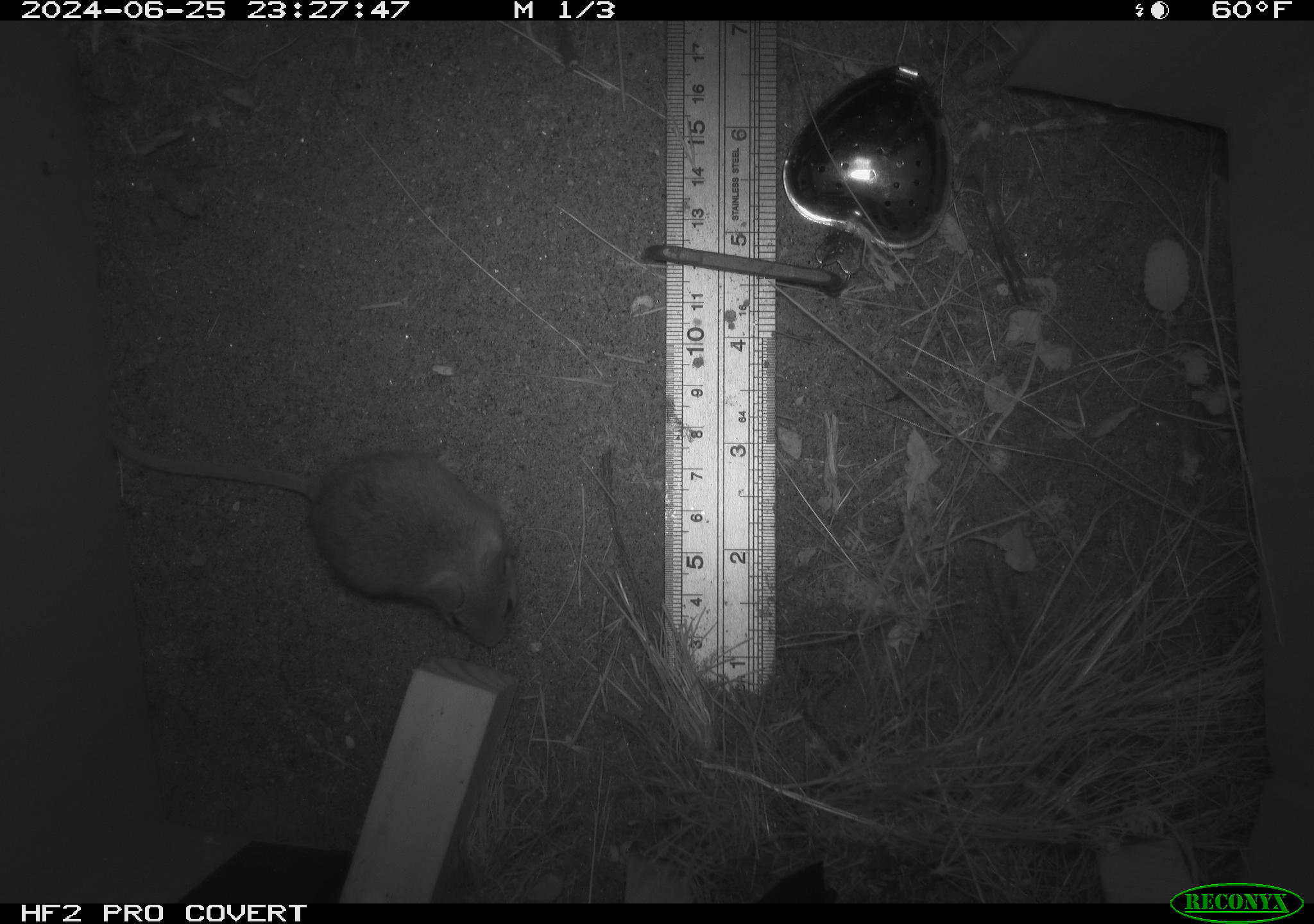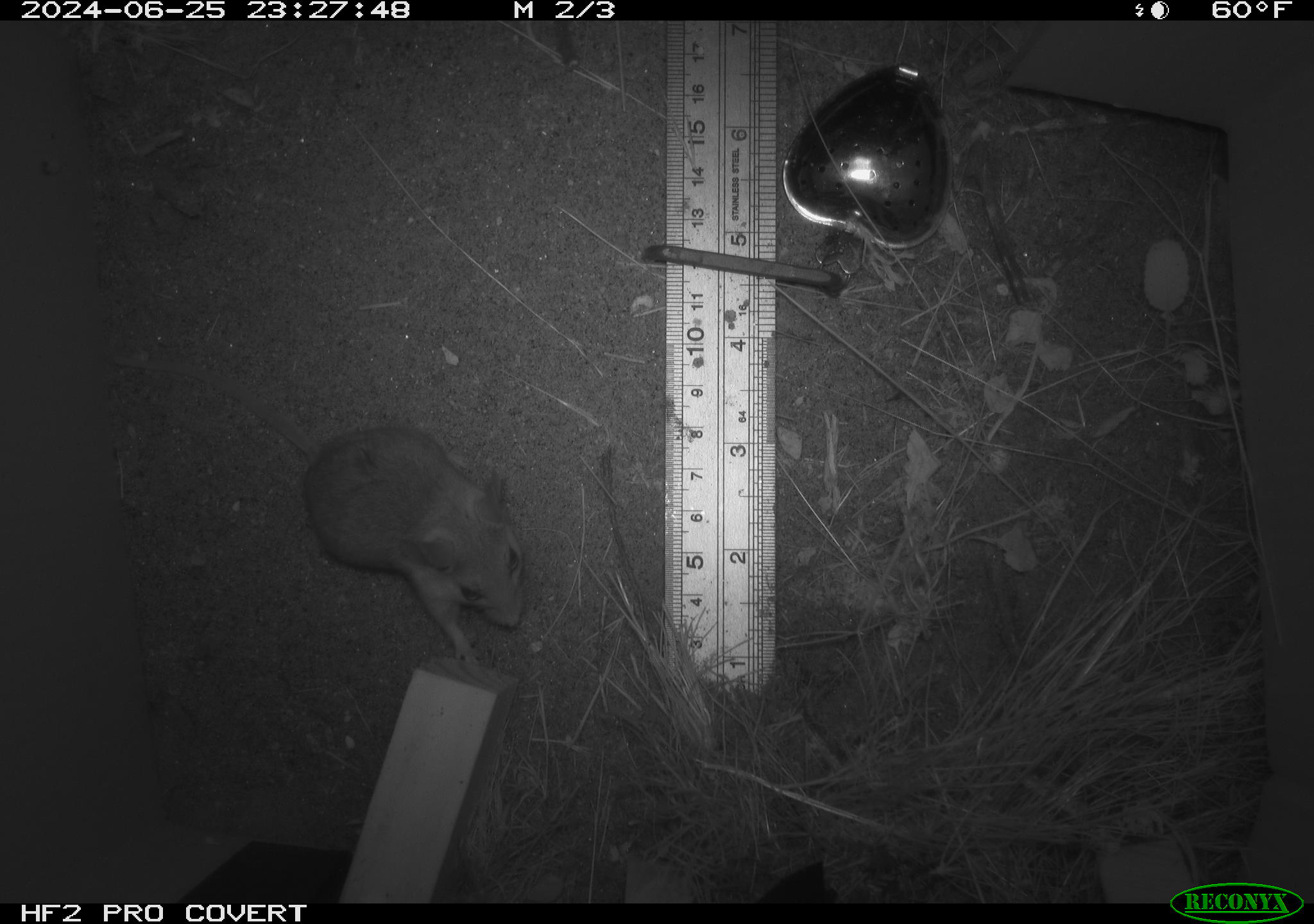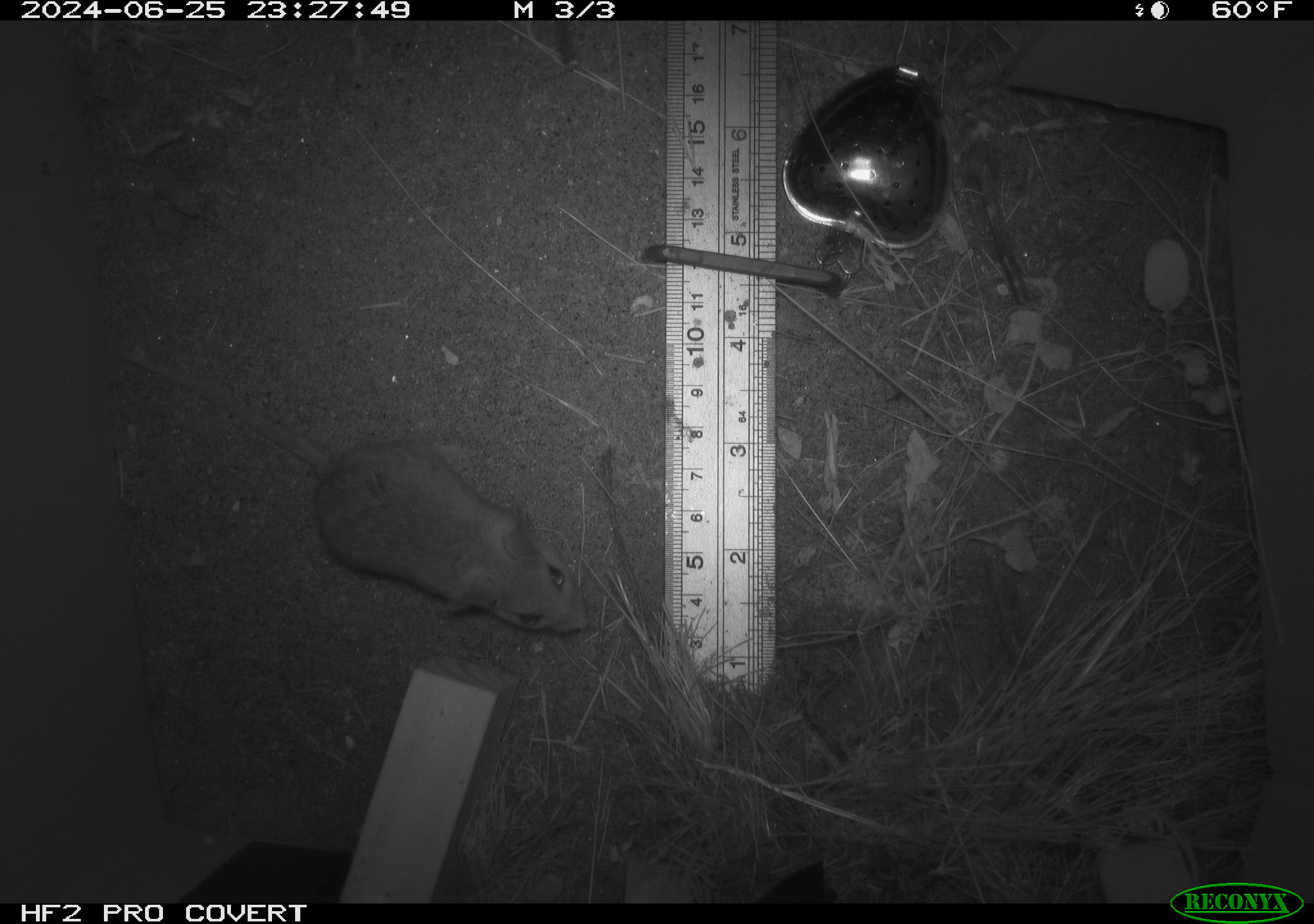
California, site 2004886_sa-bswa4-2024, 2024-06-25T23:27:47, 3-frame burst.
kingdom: Animalia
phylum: Chordata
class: Mammalia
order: Rodentia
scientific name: Rodentia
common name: rodent